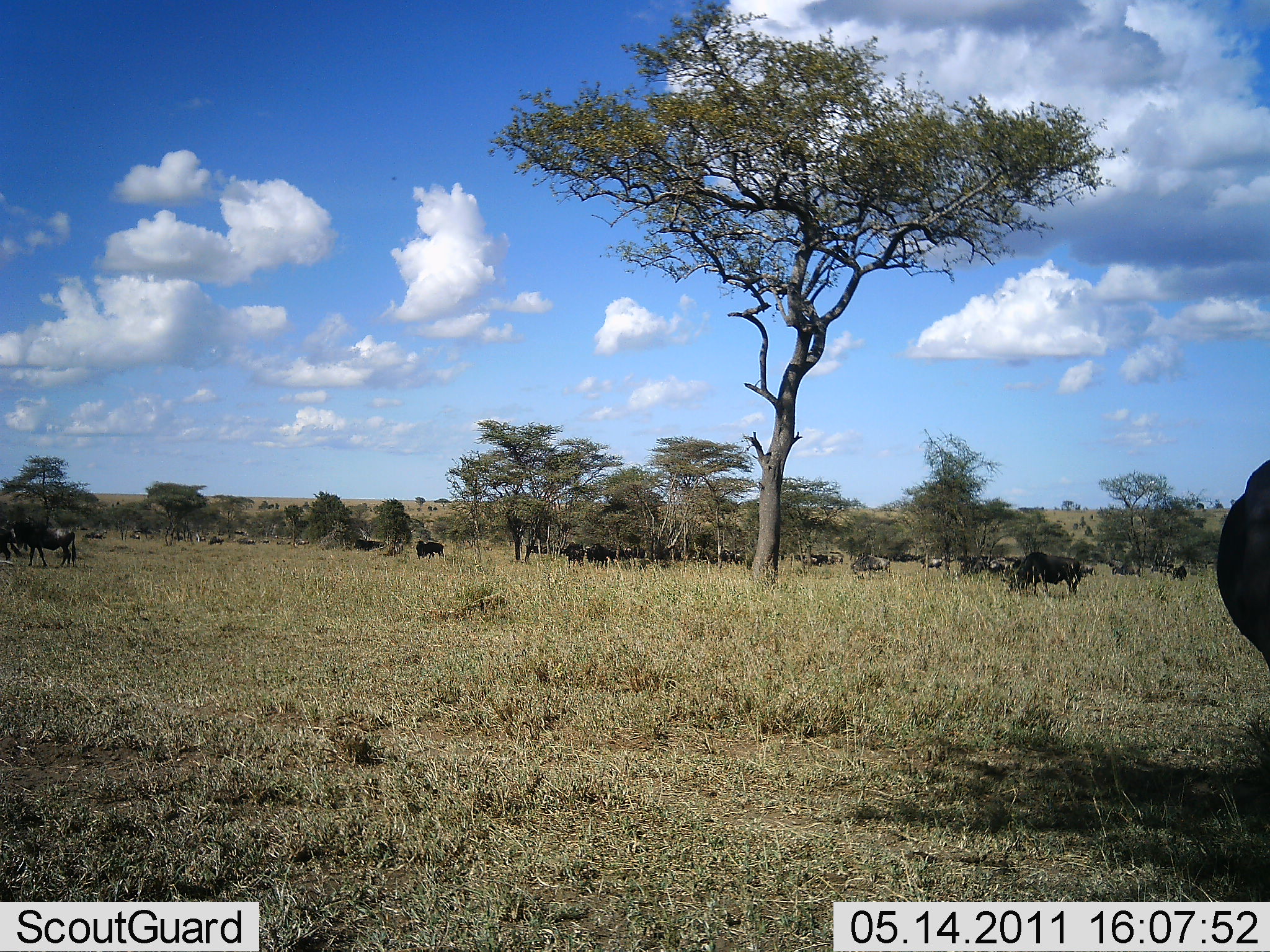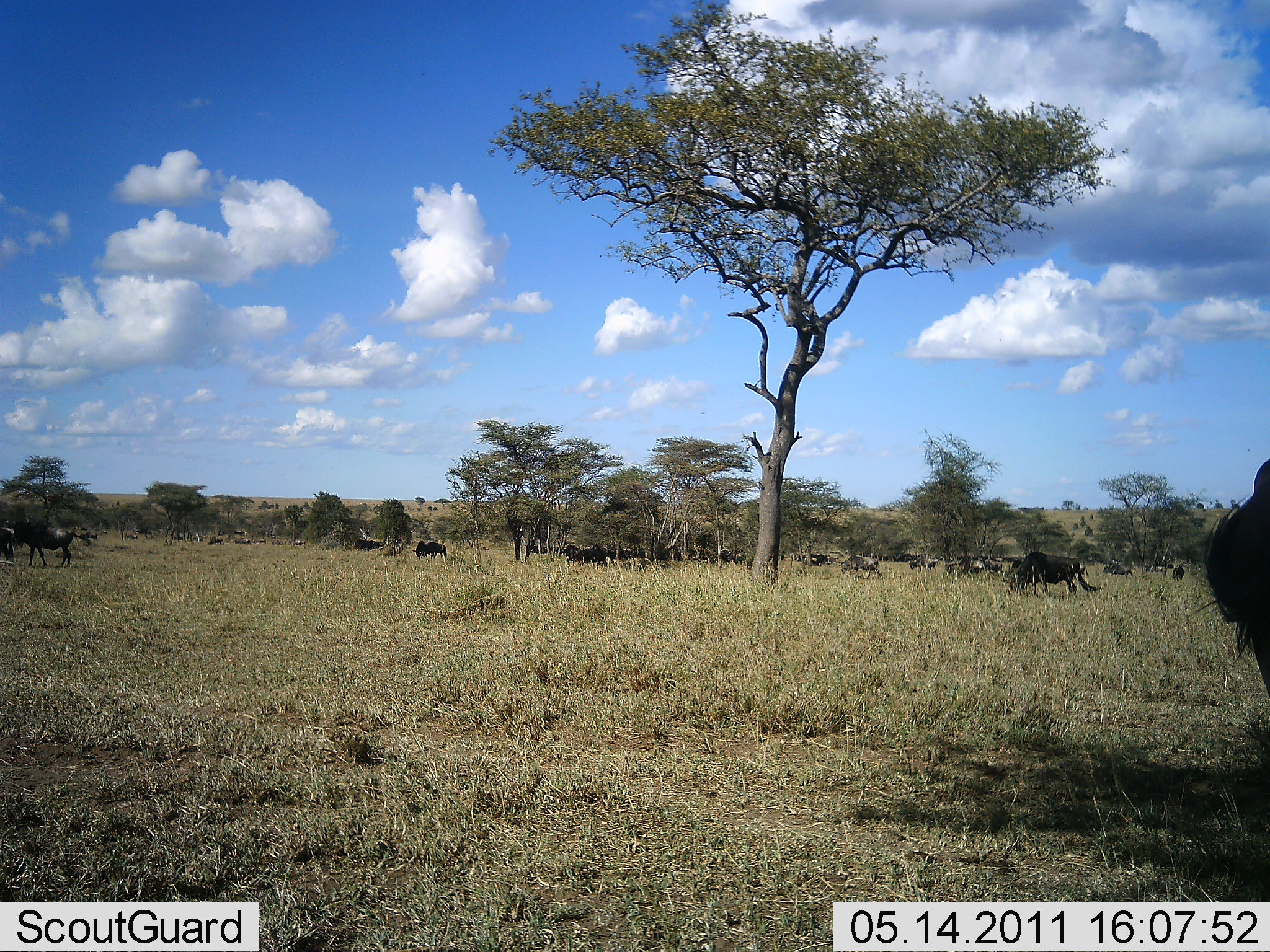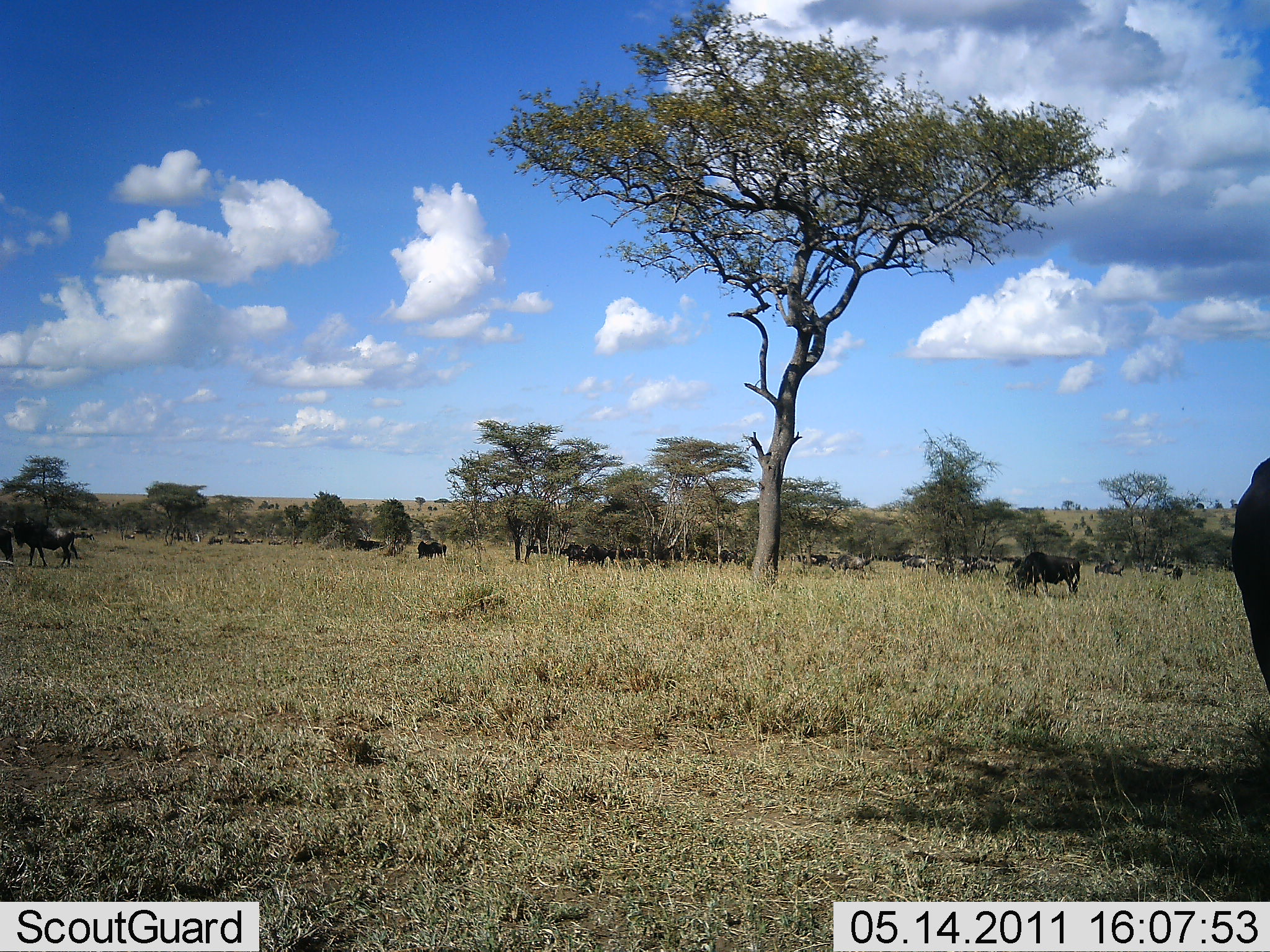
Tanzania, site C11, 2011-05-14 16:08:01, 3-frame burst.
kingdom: Animalia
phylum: Chordata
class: Mammalia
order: Artiodactyla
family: Bovidae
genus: Connochaetes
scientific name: Connochaetes taurinus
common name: blue wildebeest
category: wildebeest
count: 11-50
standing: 45%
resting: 18%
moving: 36%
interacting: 0%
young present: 0%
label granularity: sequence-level